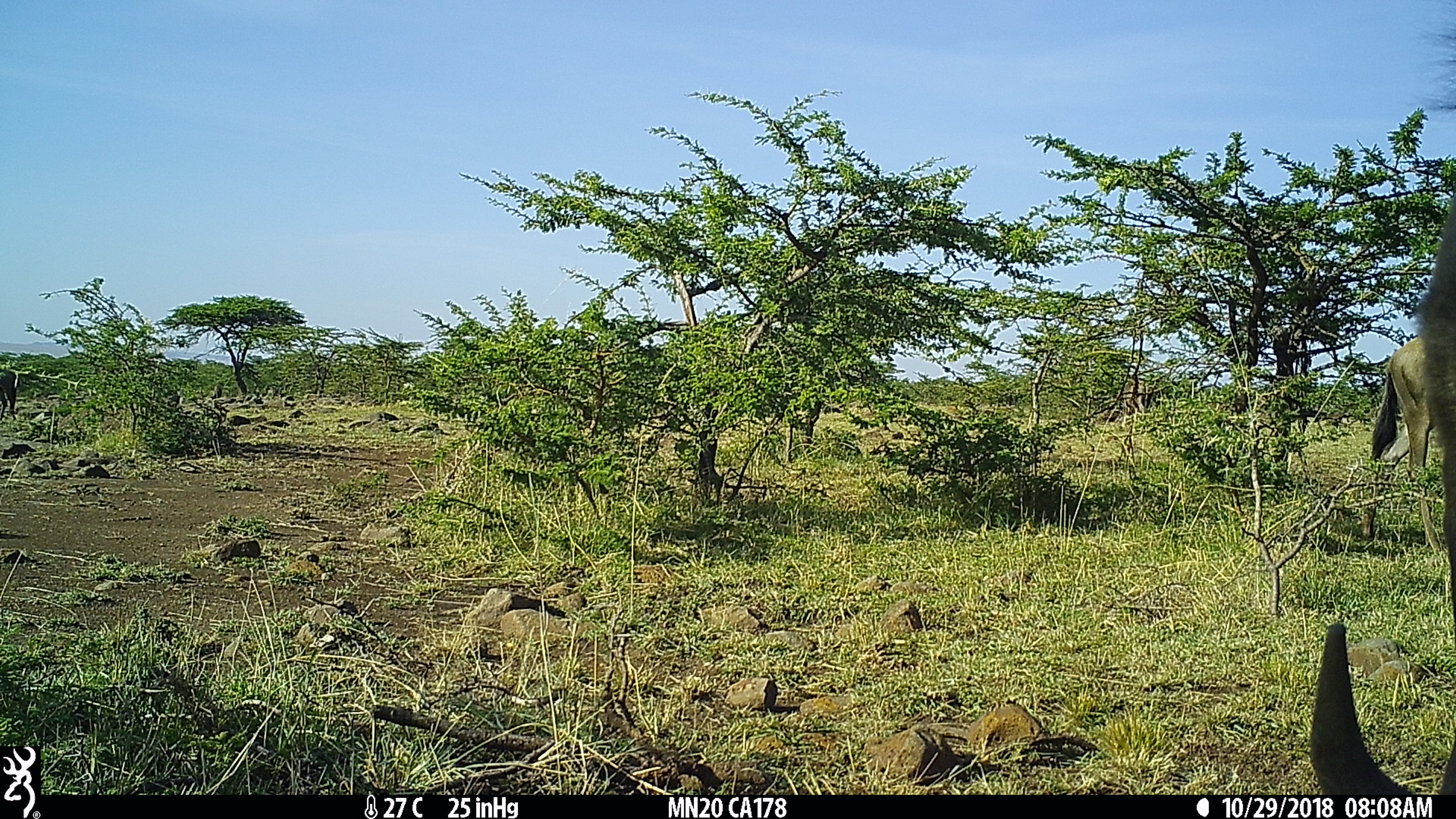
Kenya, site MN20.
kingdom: Animalia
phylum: Chordata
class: Mammalia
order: Artiodactyla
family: Bovidae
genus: Connochaetes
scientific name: Connochaetes taurinus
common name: blue wildebeest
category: wildebeest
Wildebeest (blue wildebeest) (Connochaetes taurinus).